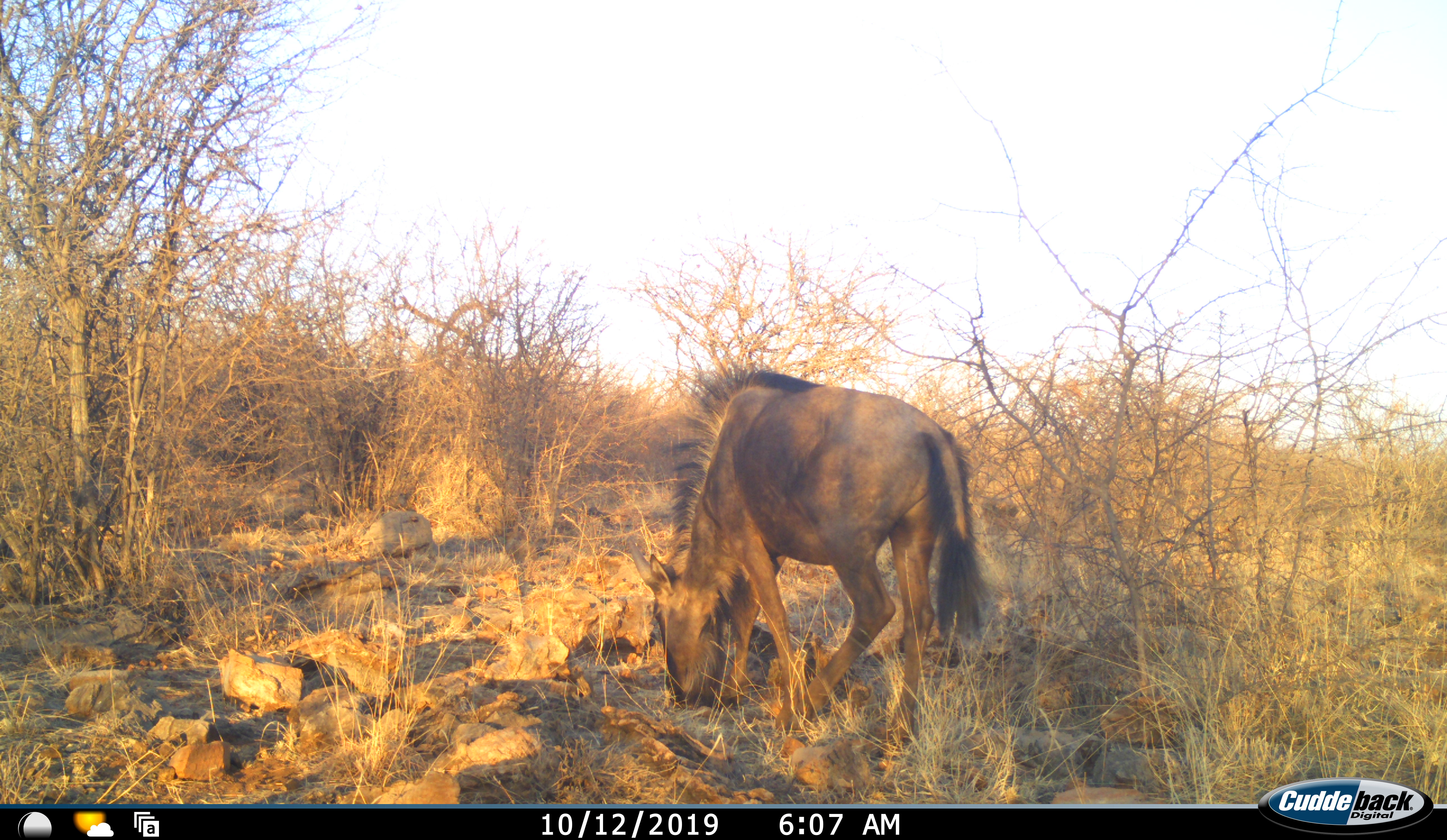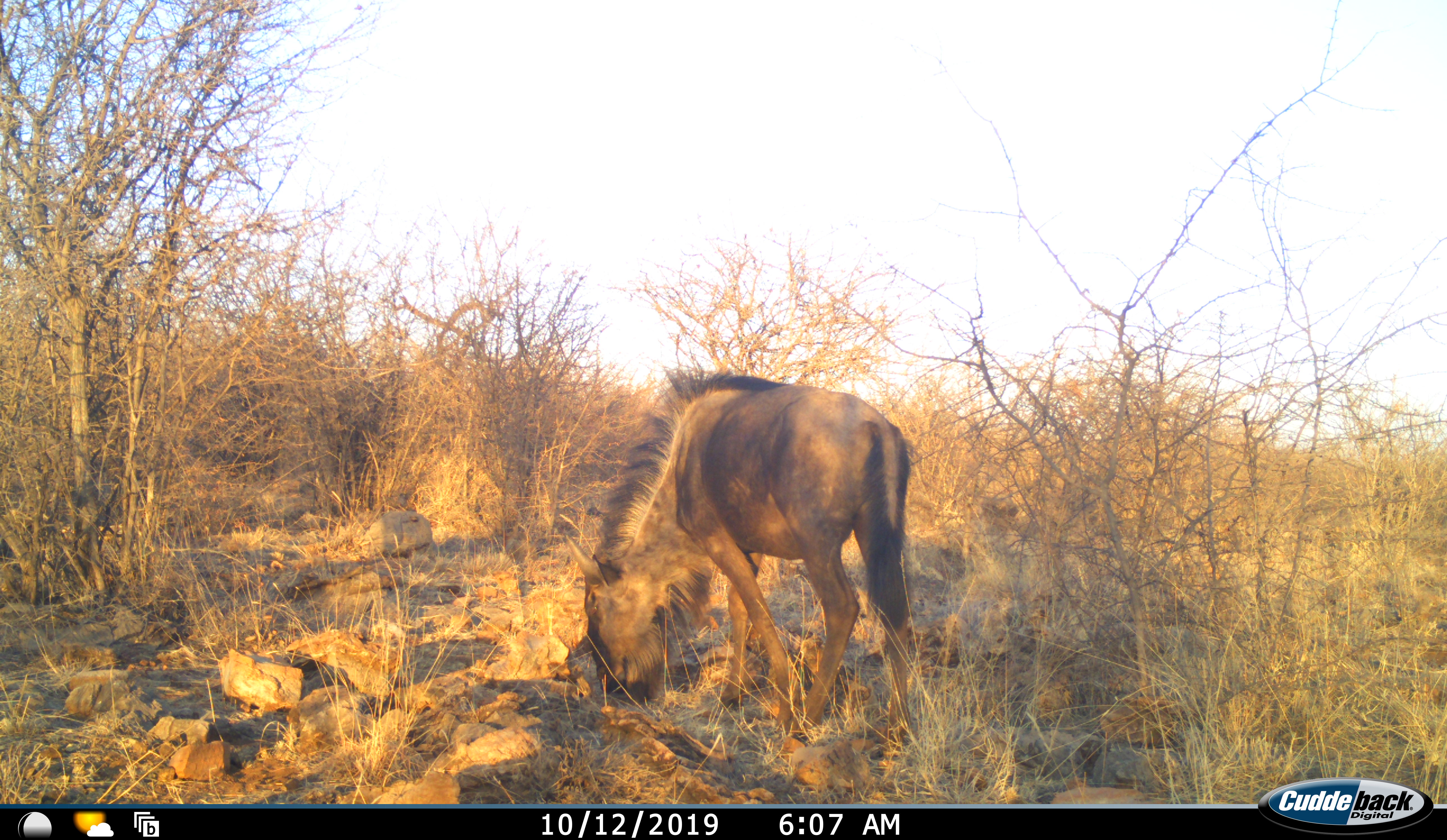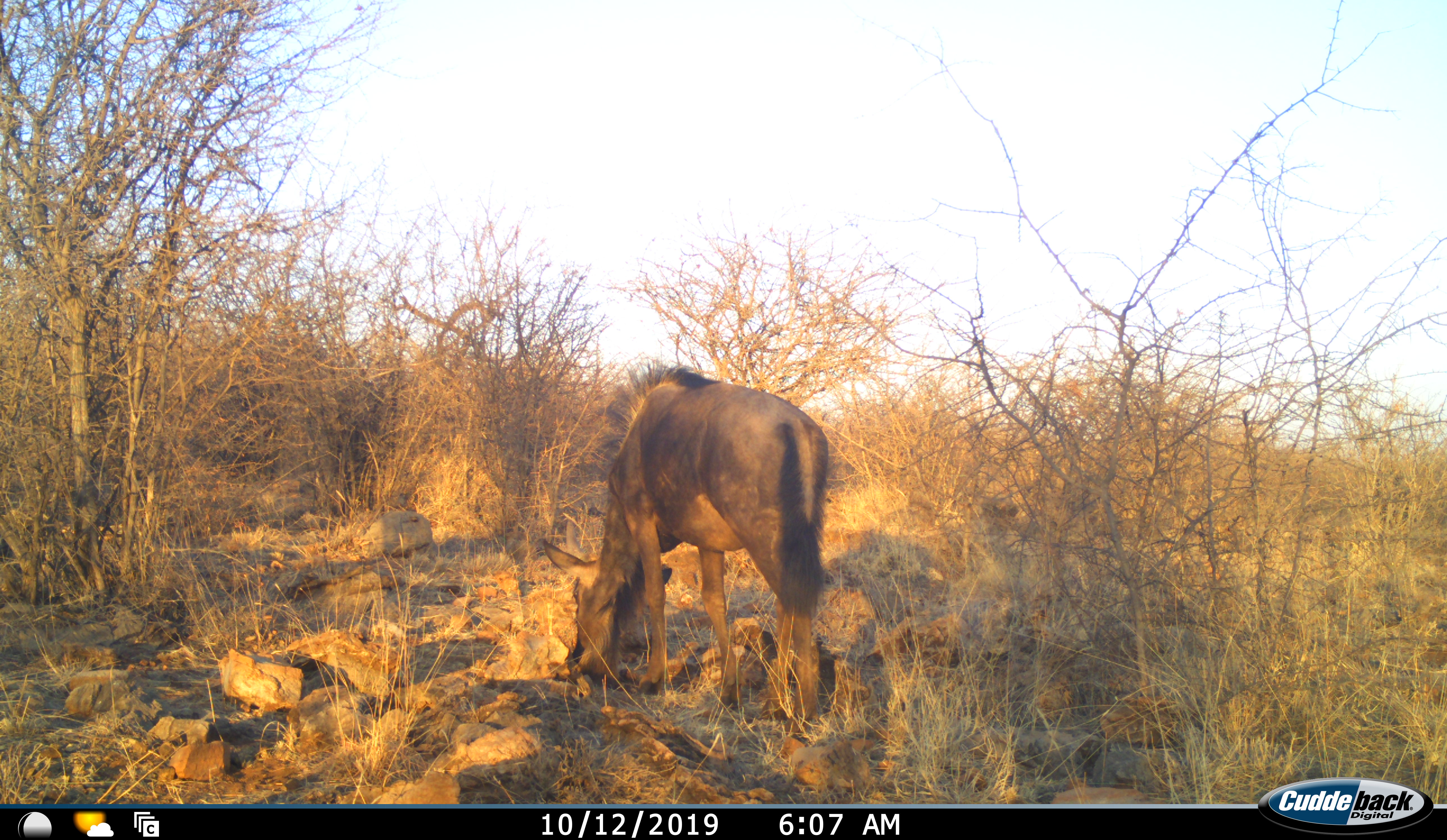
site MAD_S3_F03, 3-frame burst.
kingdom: Animalia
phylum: Chordata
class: Mammalia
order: Artiodactyla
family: Bovidae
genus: Connochaetes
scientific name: Connochaetes taurinus taurinus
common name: blue wildebeest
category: wildebeestblue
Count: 1.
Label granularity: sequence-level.